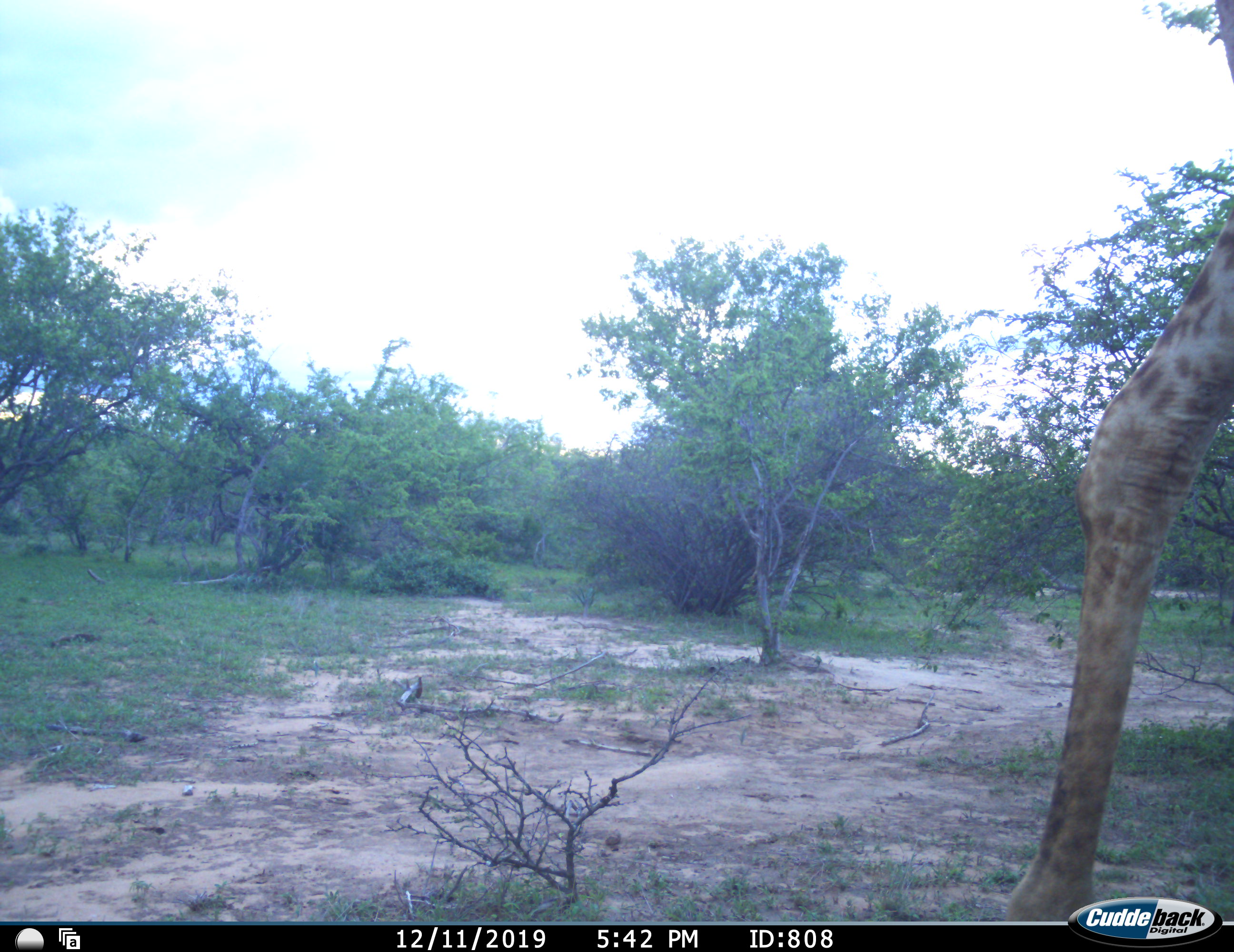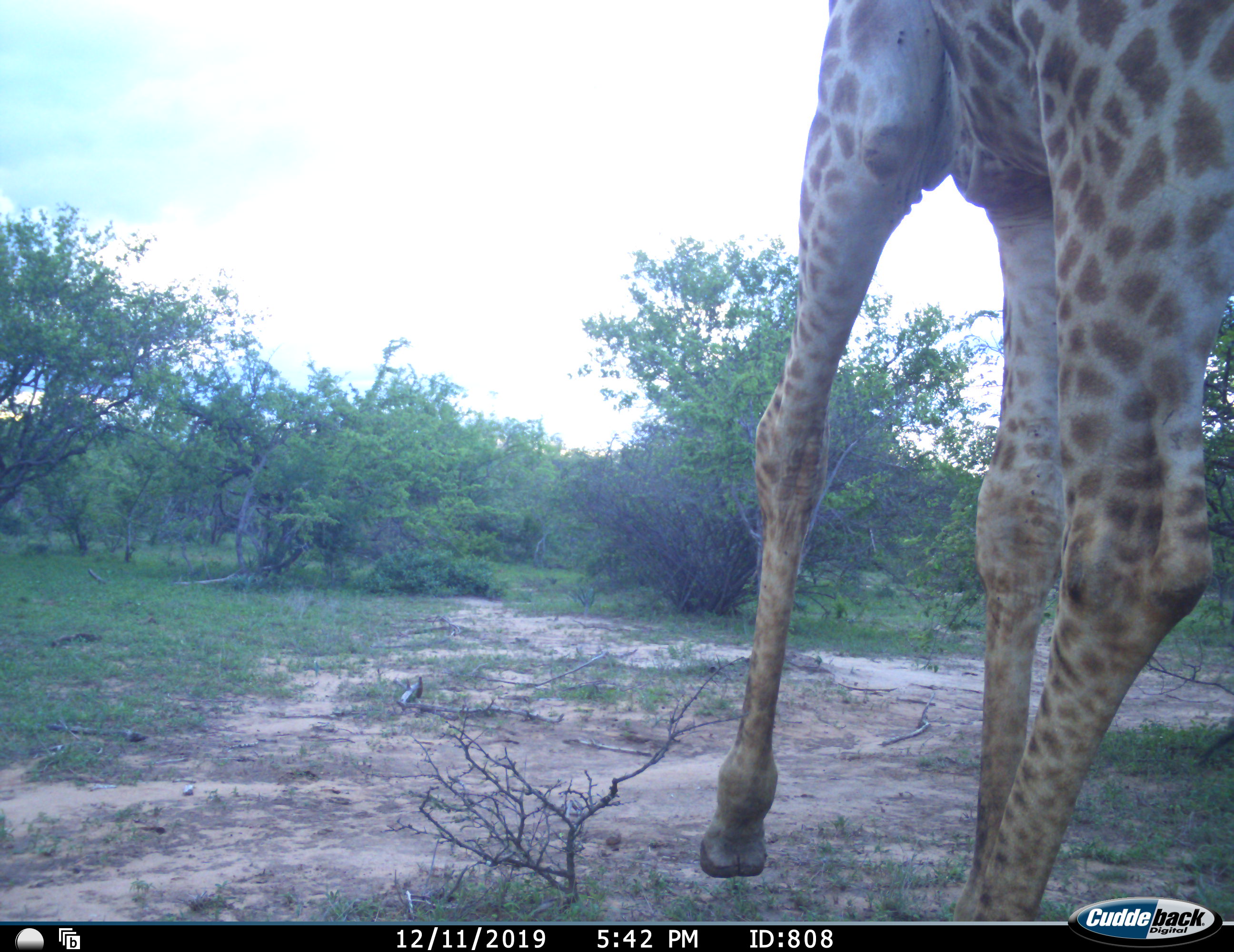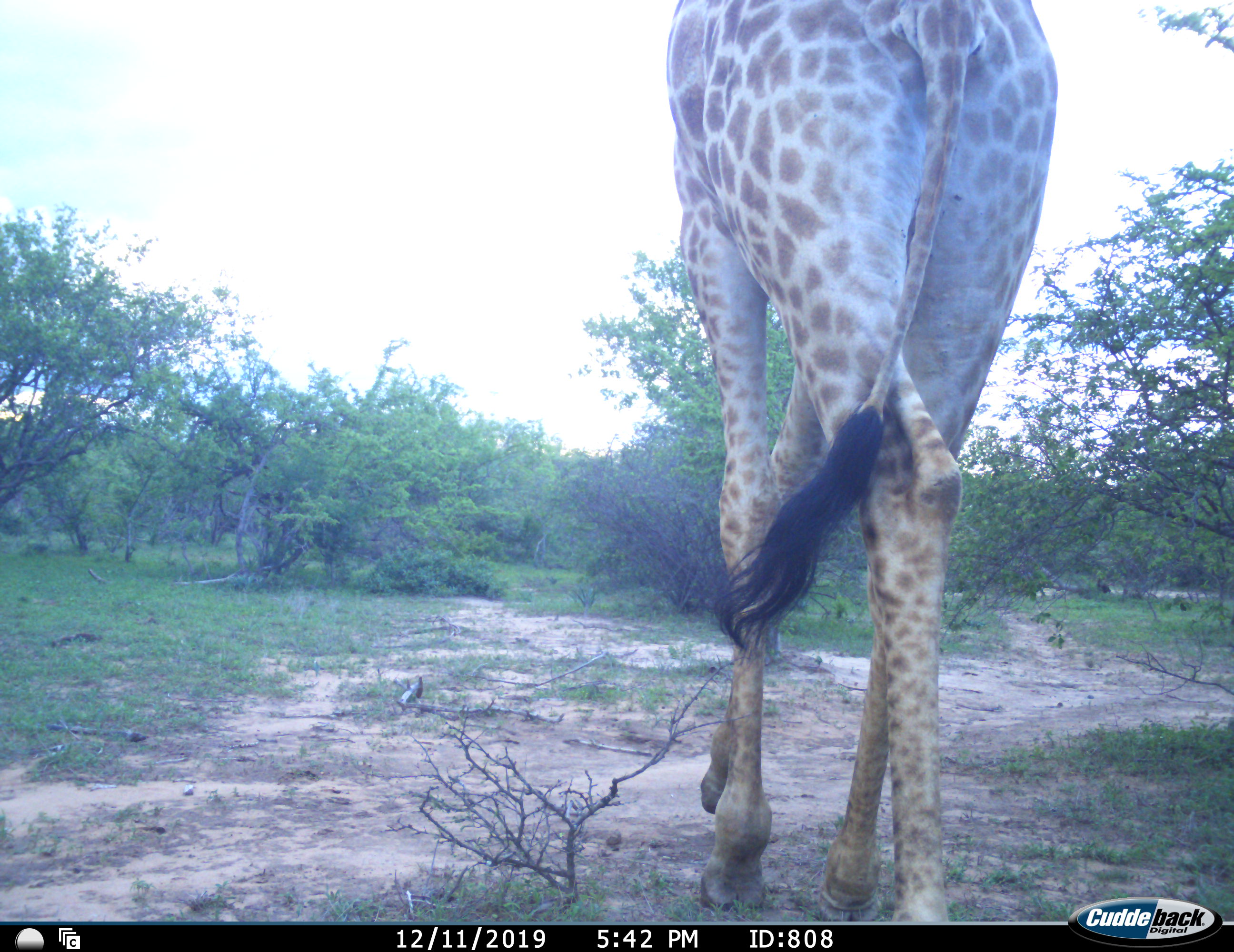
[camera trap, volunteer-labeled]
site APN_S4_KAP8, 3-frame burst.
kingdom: Animalia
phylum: Chordata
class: Mammalia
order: Artiodactyla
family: Giraffidae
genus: Giraffa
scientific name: Giraffa camelopardalis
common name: giraffe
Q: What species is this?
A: Giraffe (Giraffa camelopardalis).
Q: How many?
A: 1.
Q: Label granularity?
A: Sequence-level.